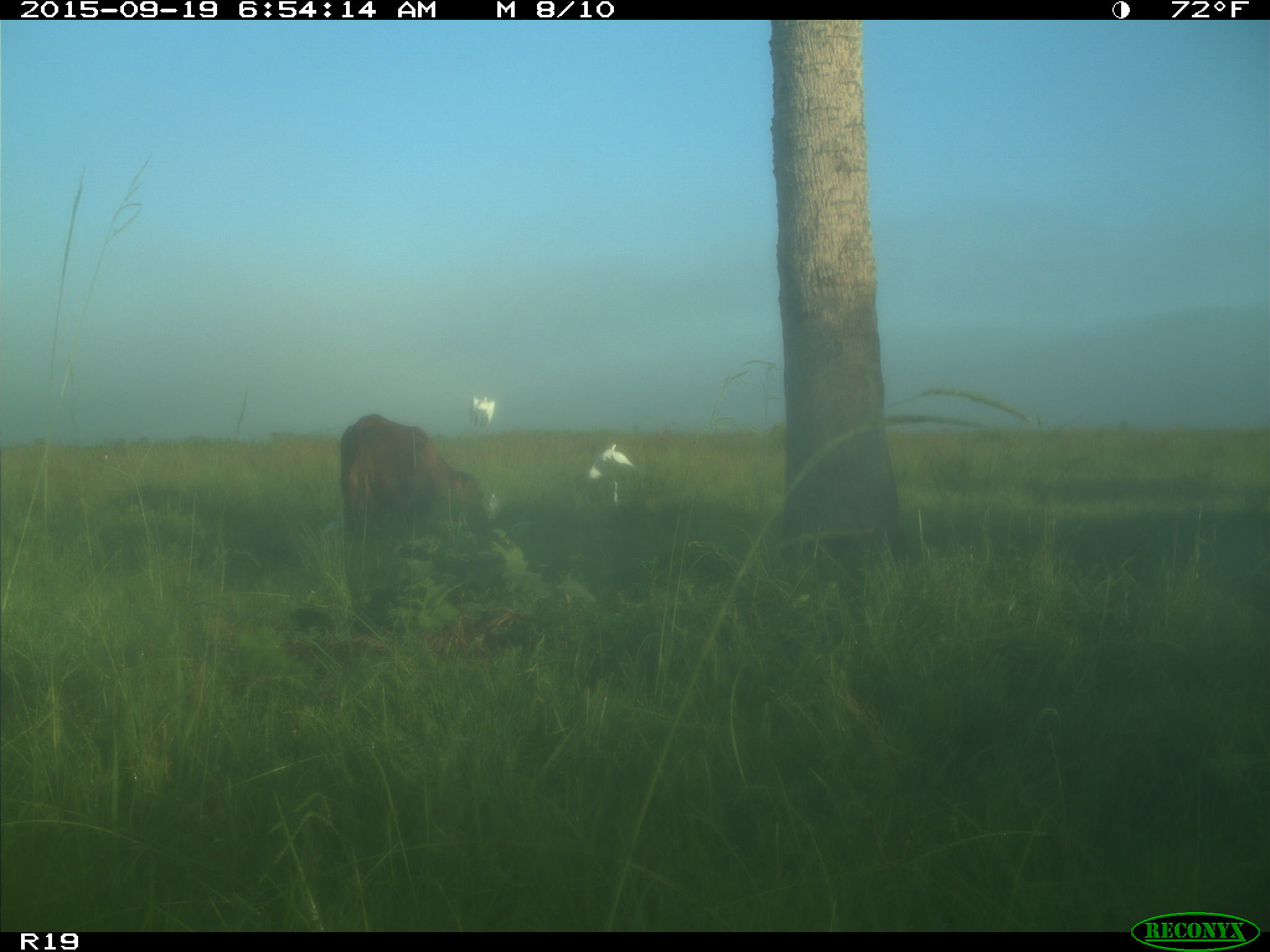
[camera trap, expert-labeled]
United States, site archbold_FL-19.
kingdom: Animalia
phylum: Chordata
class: Mammalia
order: Artiodactyla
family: Bovidae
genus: Bos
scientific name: Bos taurus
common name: domestic cow